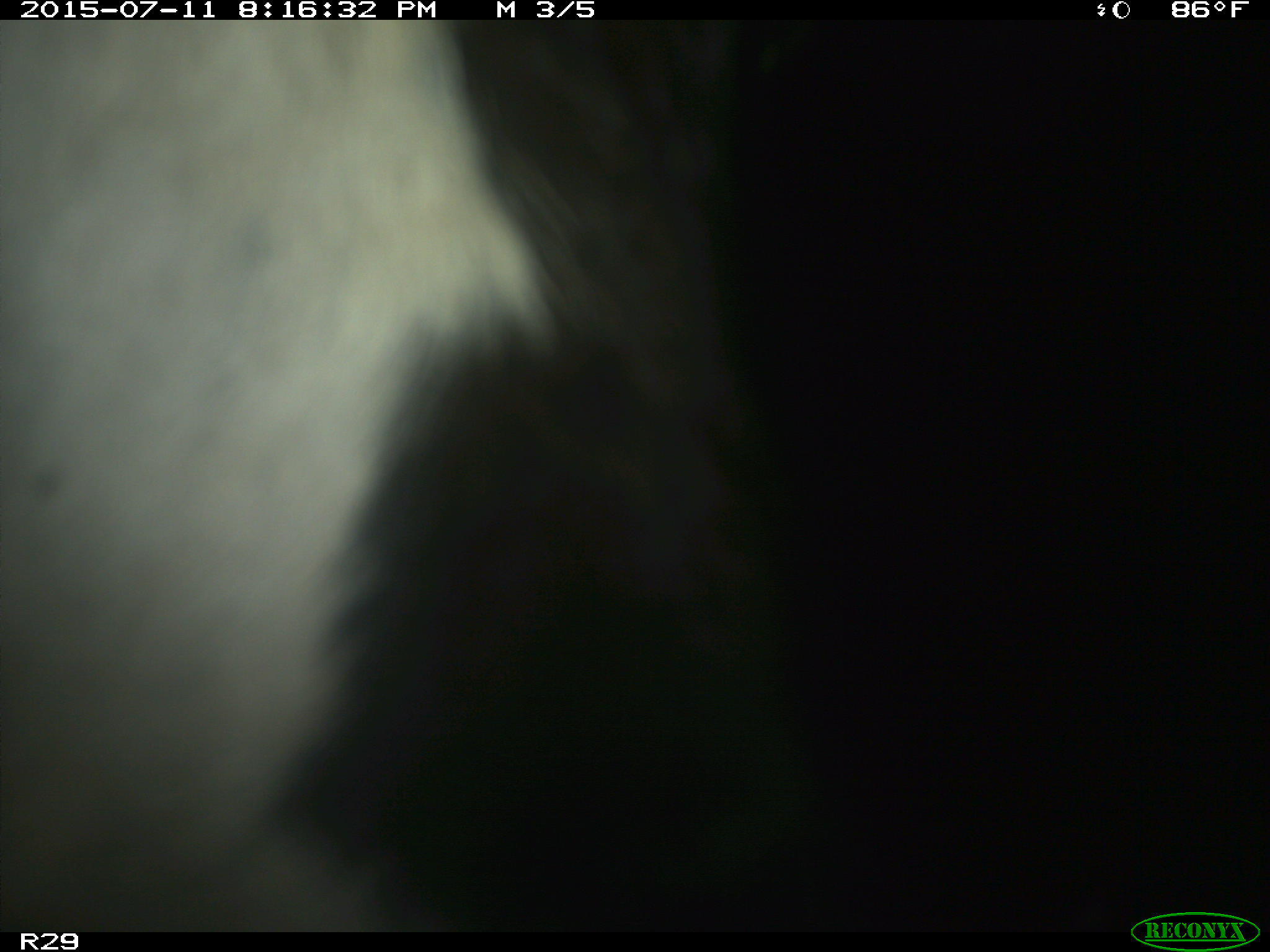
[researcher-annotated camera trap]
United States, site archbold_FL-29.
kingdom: Animalia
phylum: Chordata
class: Mammalia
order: Artiodactyla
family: Bovidae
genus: Bos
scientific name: Bos taurus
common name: domestic cow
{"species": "Bos taurus (domestic cow)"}